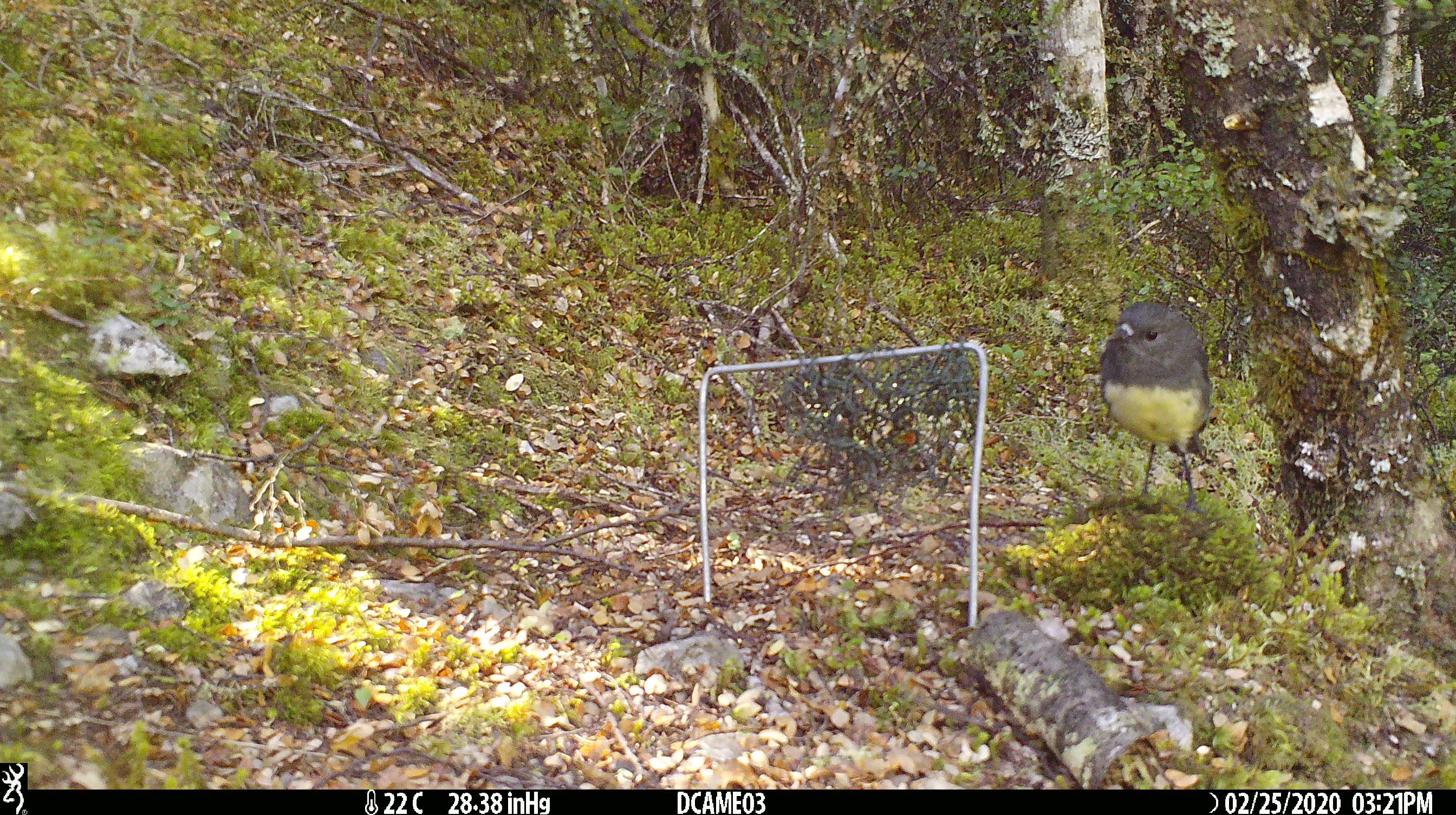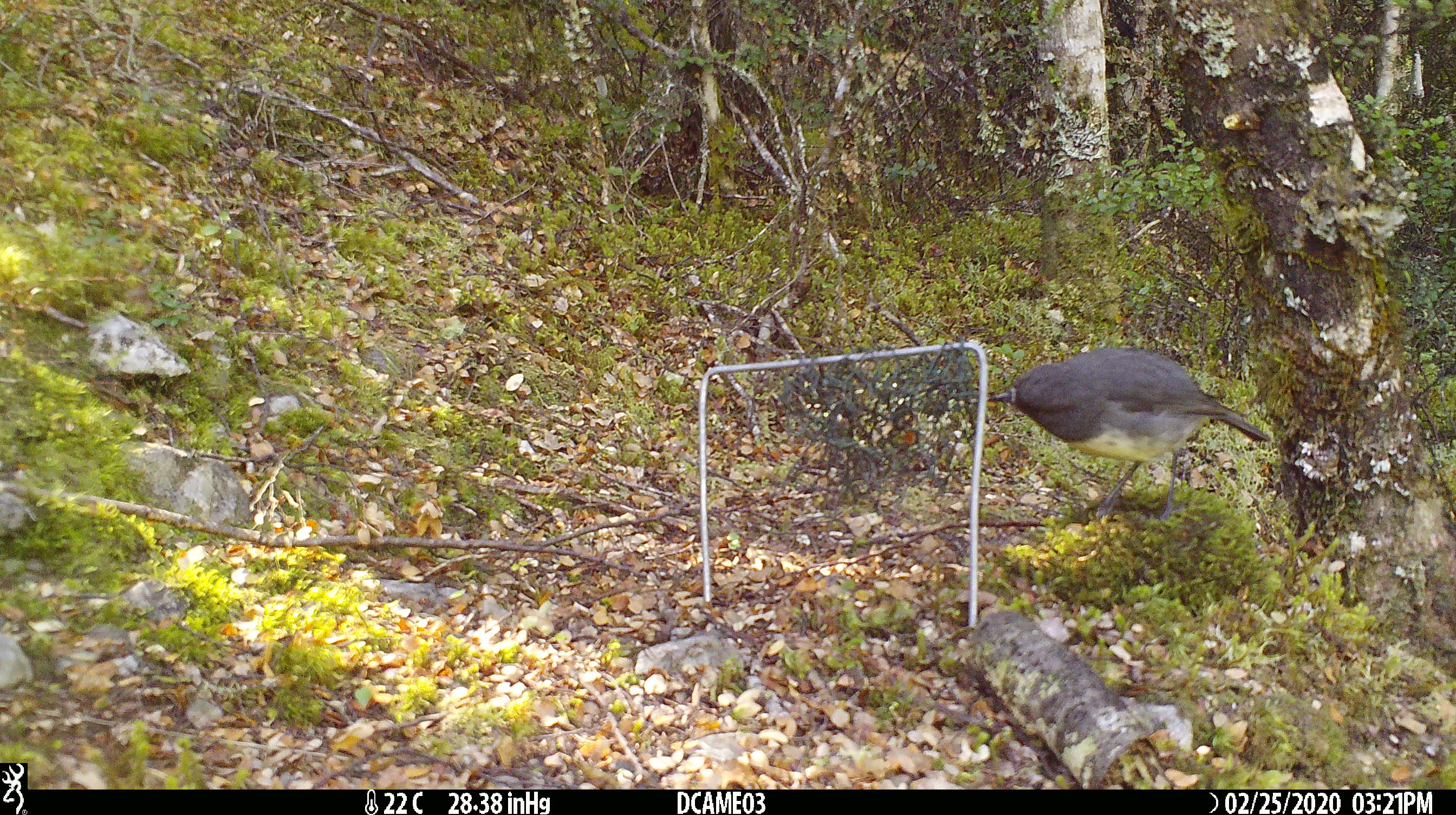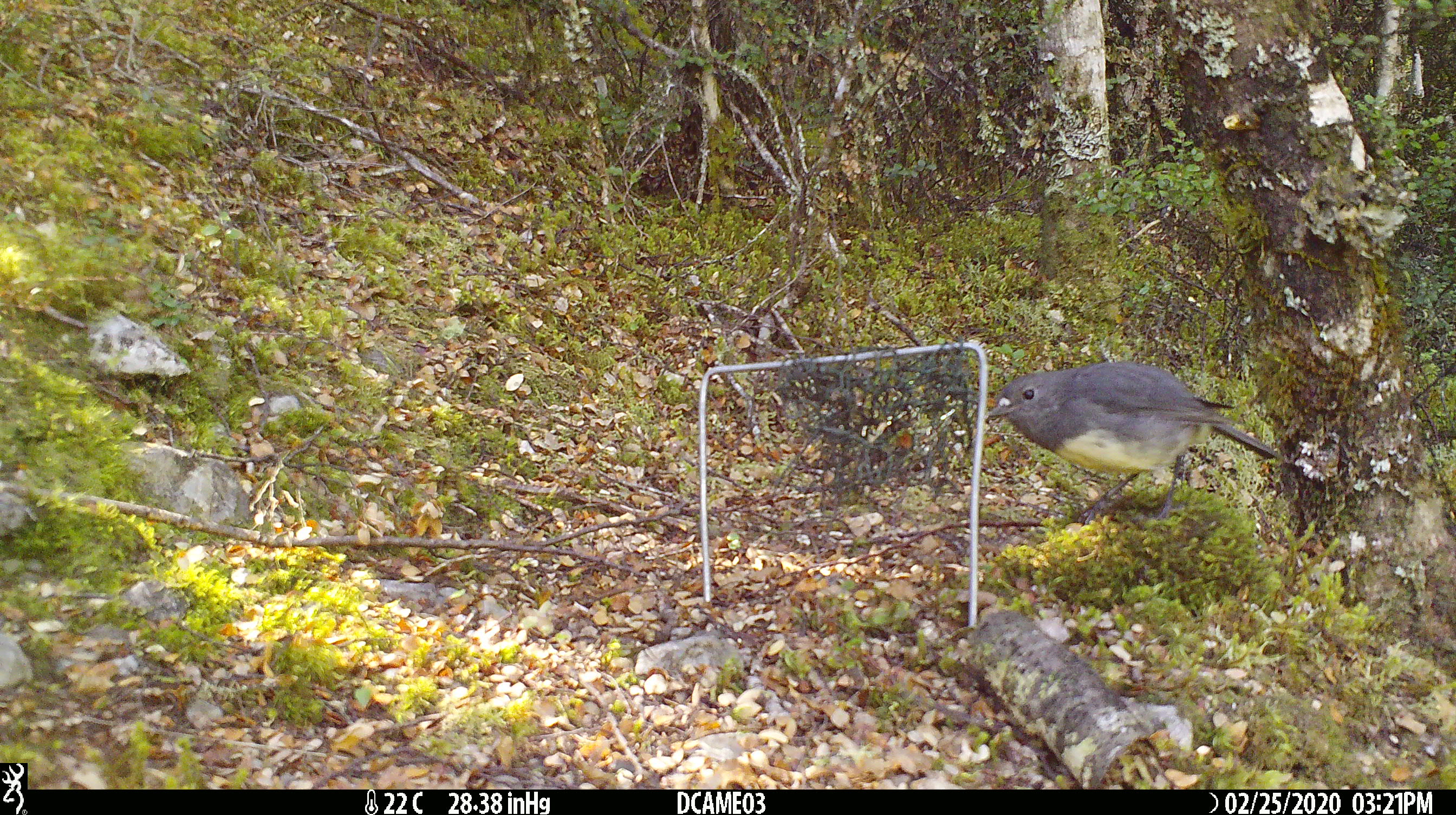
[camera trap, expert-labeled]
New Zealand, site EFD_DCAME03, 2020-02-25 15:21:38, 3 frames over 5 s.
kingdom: Animalia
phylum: Chordata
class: Aves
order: Passeriformes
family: Petroicidae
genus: Petroica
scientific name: Petroica australis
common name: new zealand robin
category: robin